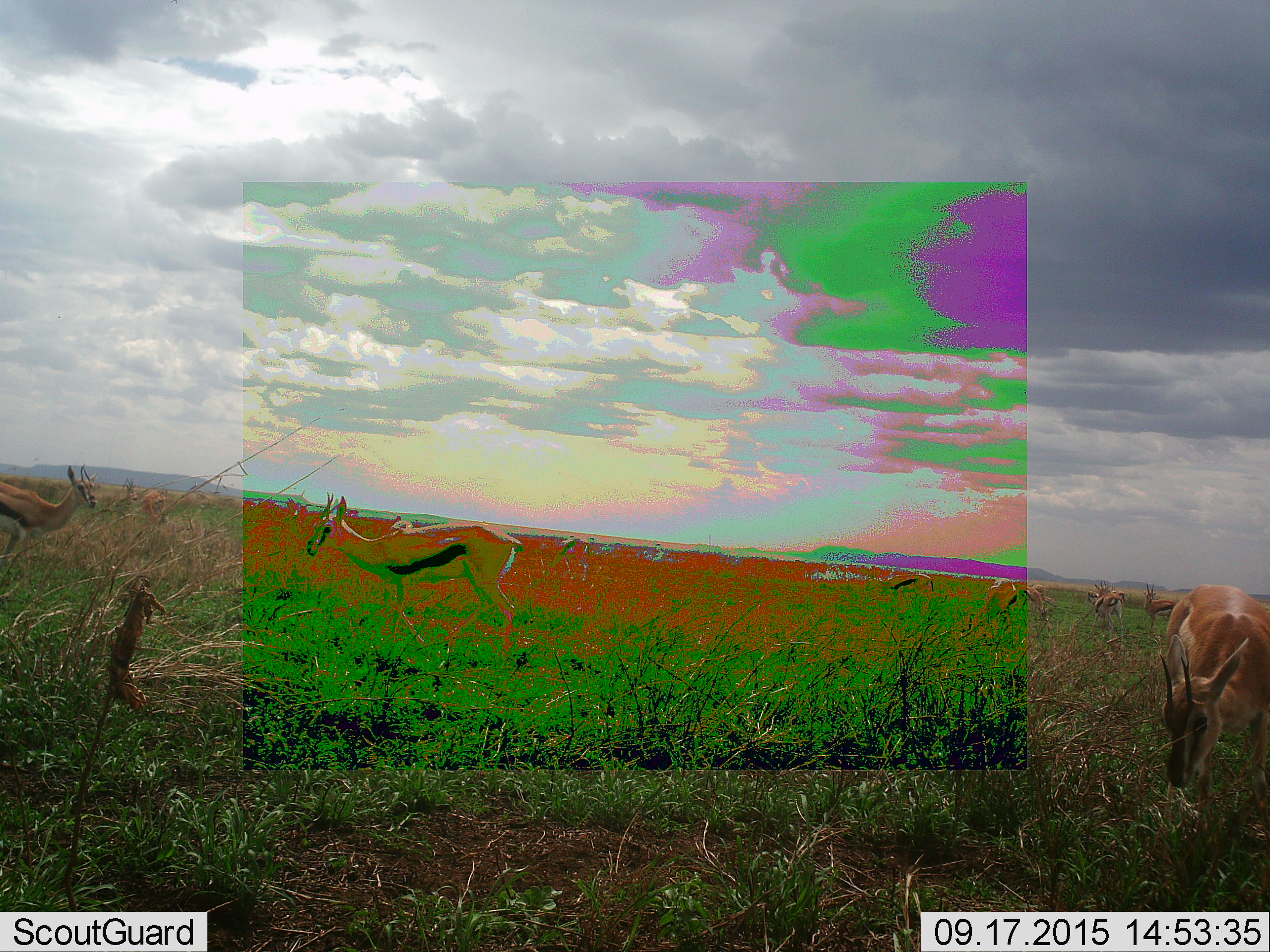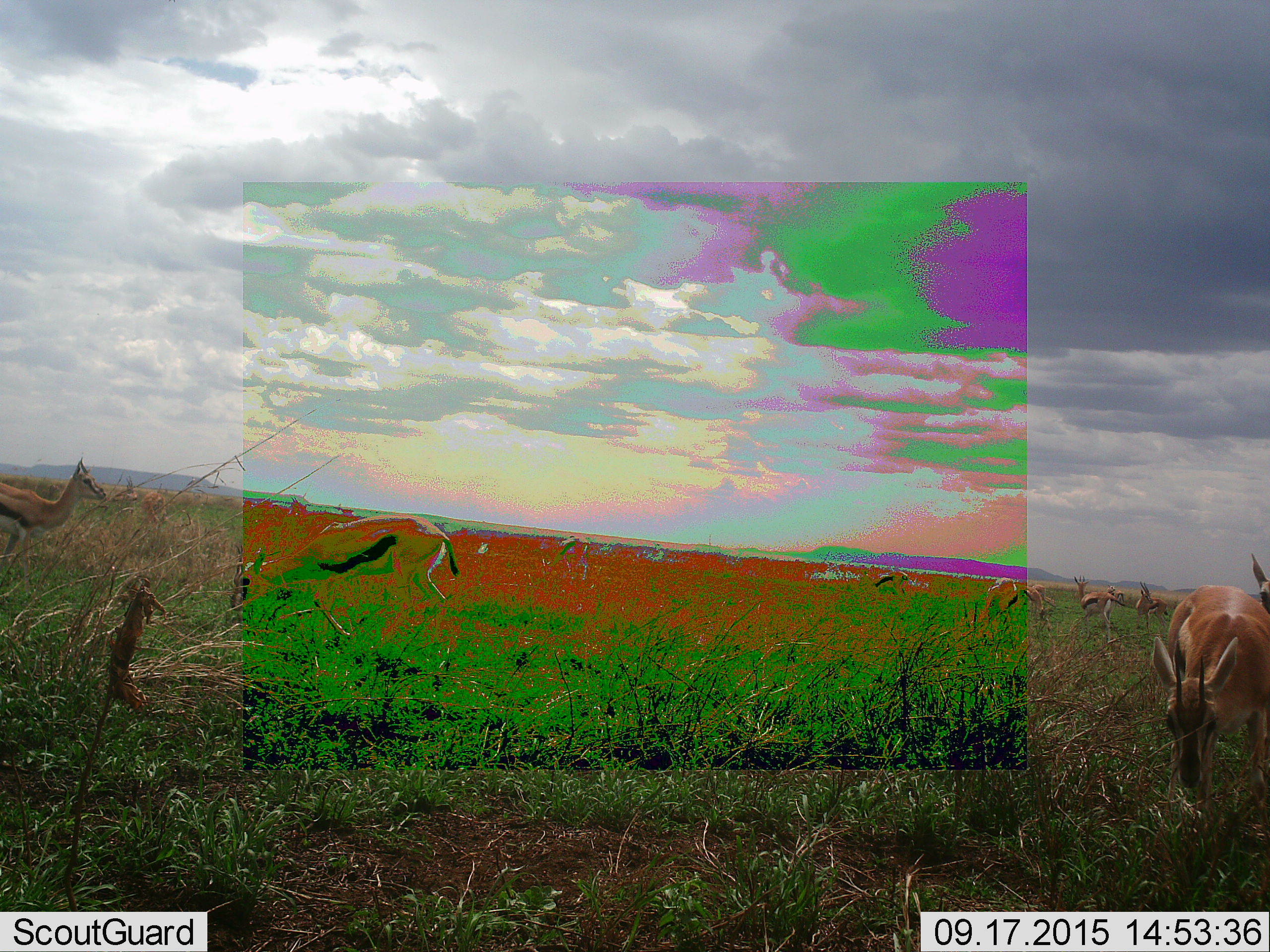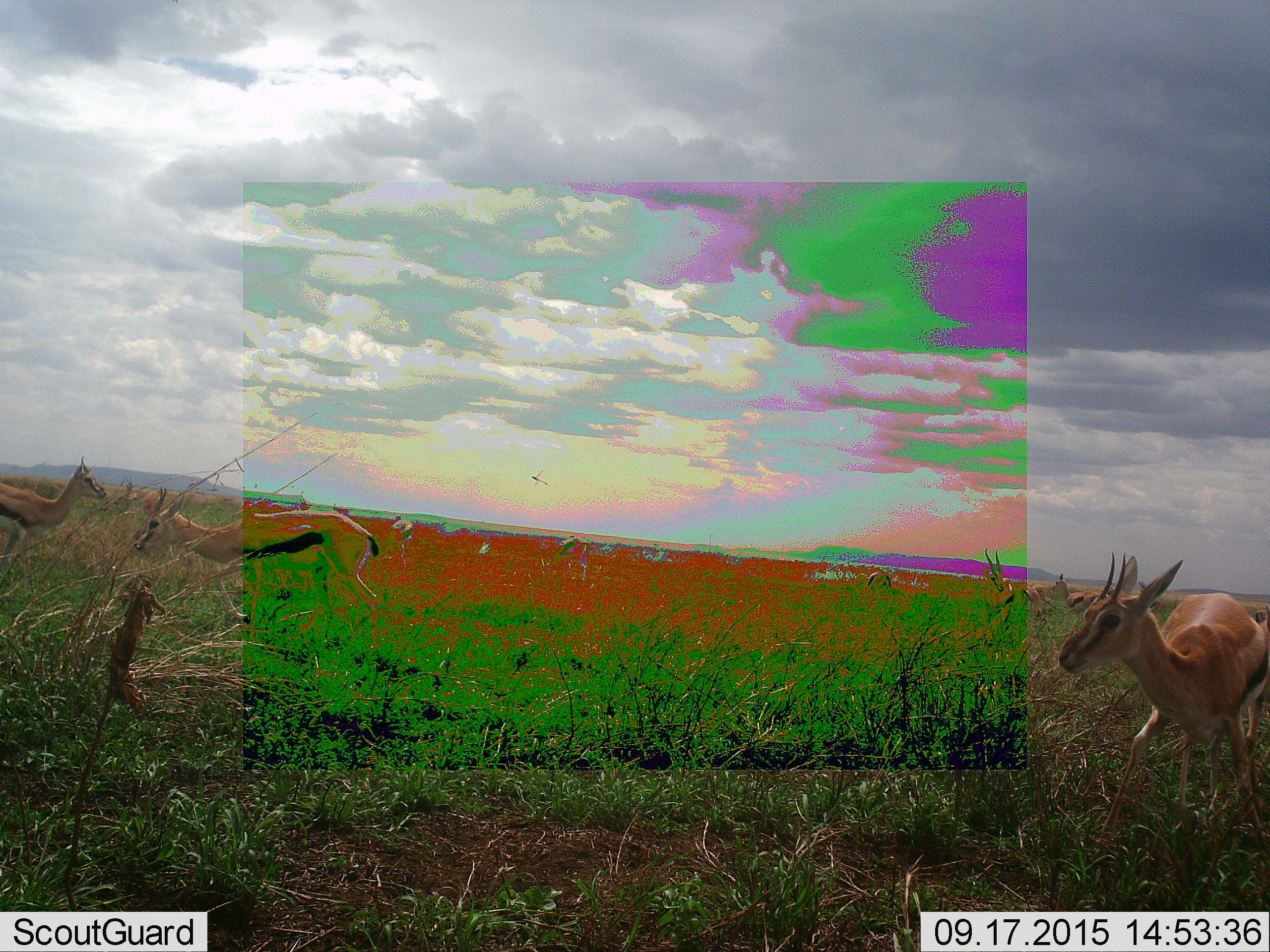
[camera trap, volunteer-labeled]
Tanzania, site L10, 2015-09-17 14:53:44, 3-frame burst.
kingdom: Animalia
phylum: Chordata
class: Mammalia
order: Artiodactyla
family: Bovidae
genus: Eudorcas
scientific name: Eudorcas thomsonii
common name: thomson's gazelle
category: gazellethomsons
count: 11-50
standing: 62%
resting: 0%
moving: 88%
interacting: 0%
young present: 0%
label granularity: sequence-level